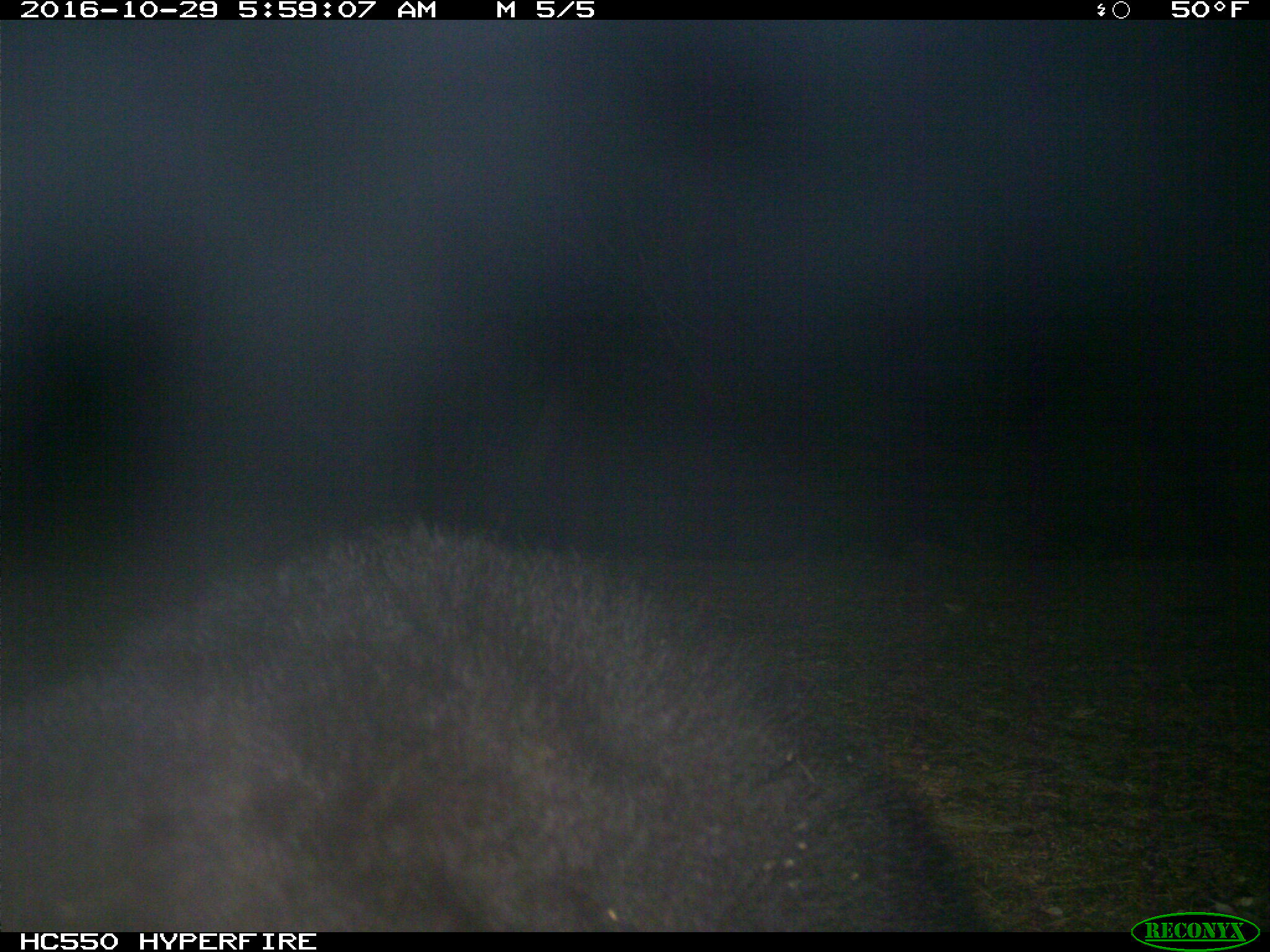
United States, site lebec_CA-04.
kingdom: Animalia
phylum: Chordata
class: Mammalia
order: Carnivora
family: Ursidae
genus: Ursus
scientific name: Ursus americanus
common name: american black bear